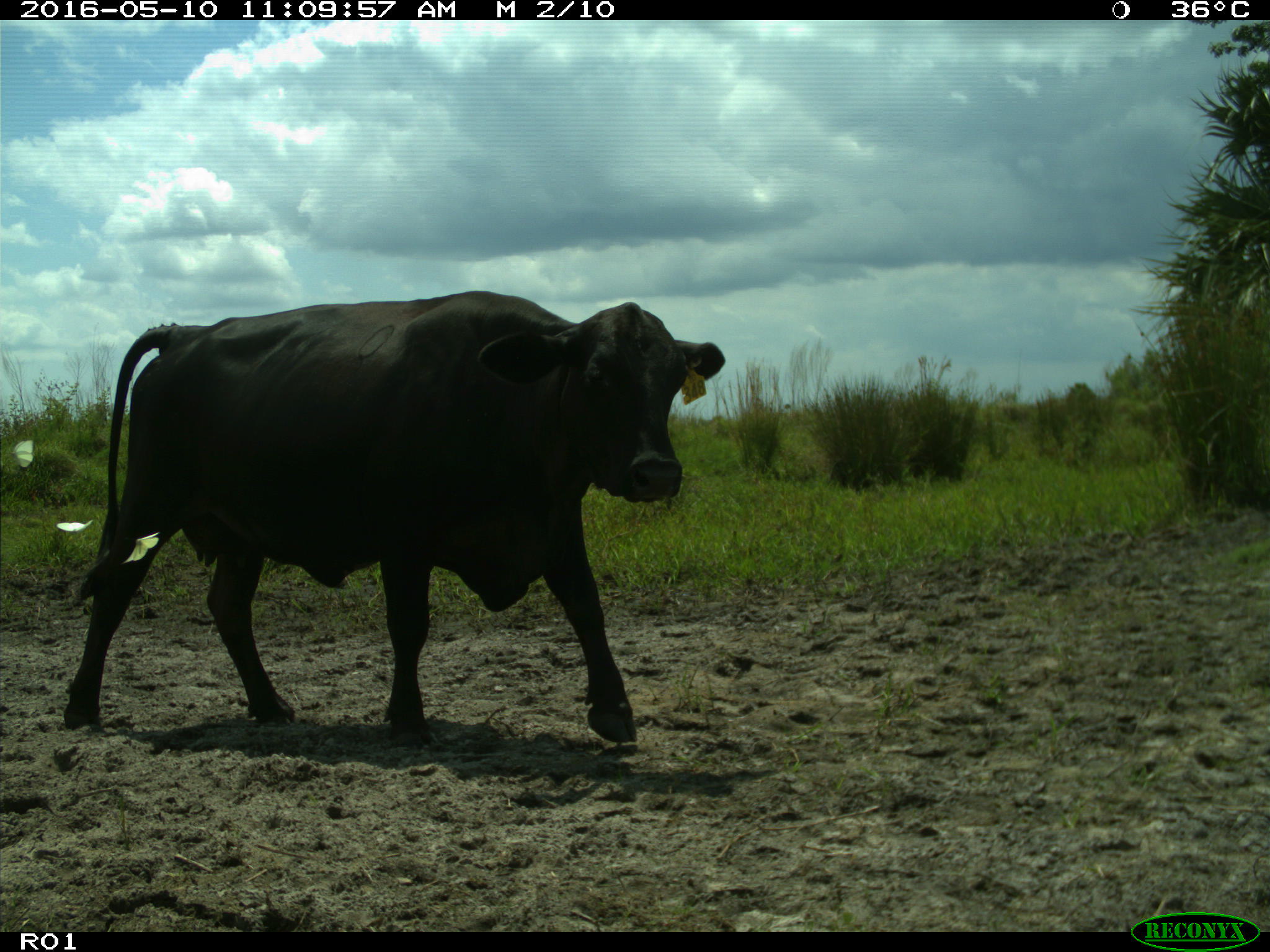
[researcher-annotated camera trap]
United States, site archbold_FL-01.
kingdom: Animalia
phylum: Chordata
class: Mammalia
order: Artiodactyla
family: Bovidae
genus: Bos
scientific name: Bos taurus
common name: domestic cow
Bos taurus (domestic cow).